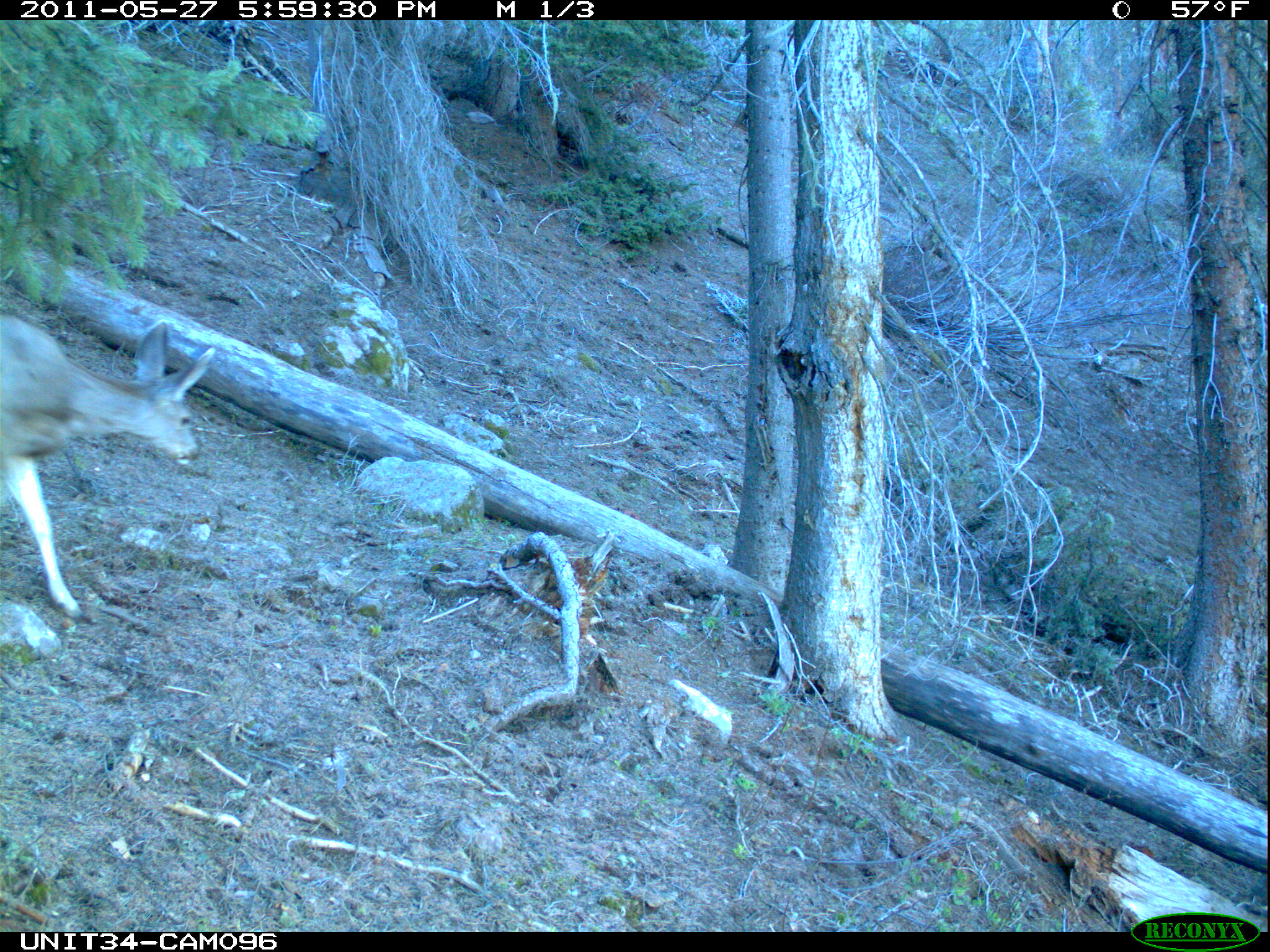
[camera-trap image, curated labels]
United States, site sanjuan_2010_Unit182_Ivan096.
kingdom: Animalia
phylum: Chordata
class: Mammalia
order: Artiodactyla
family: Cervidae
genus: Odocoileus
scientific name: Odocoileus hemionus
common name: mule deer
Odocoileus hemionus (mule deer).